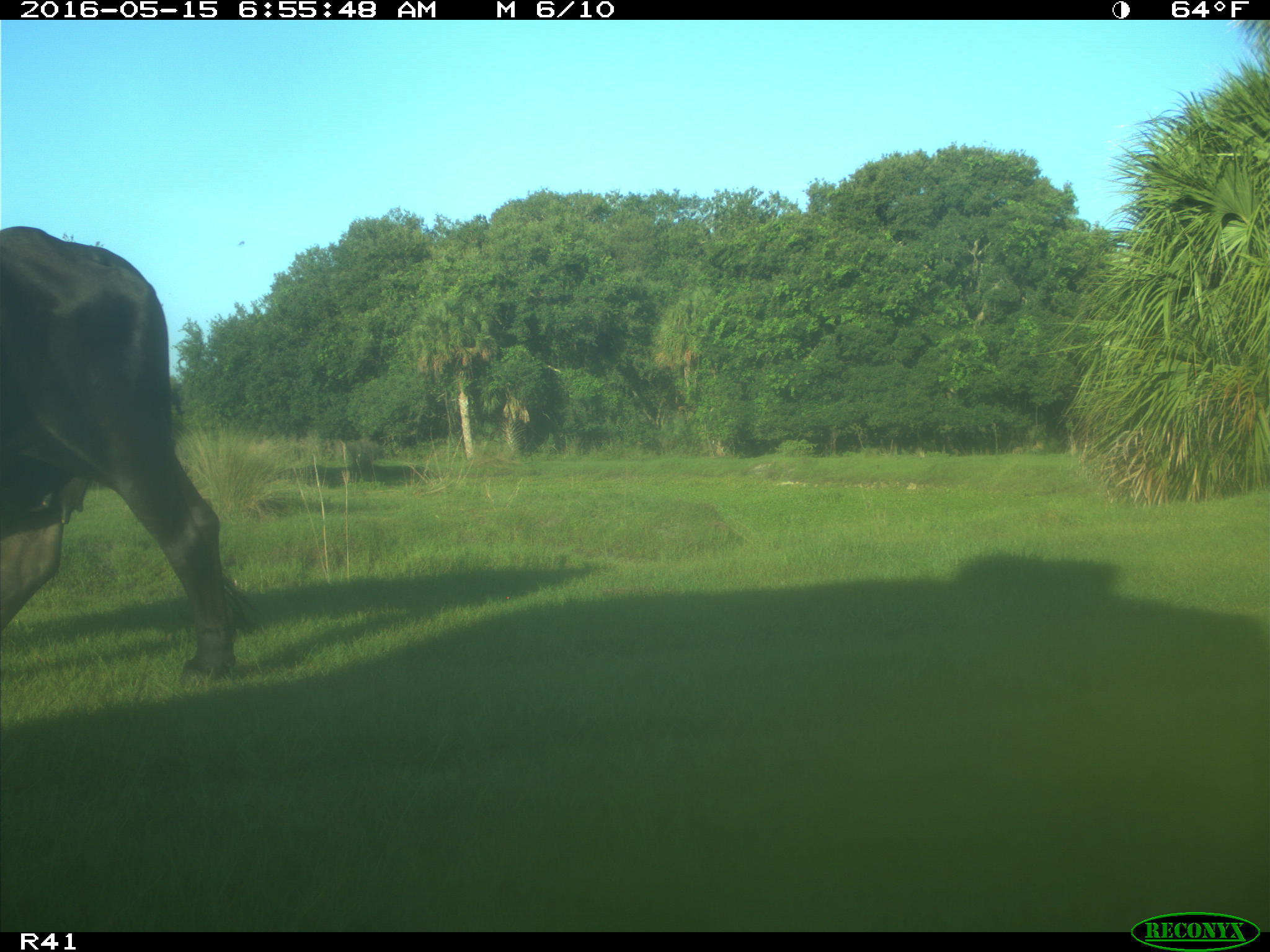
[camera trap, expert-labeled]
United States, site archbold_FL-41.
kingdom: Animalia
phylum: Chordata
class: Mammalia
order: Artiodactyla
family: Bovidae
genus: Bos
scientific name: Bos taurus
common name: domestic cow